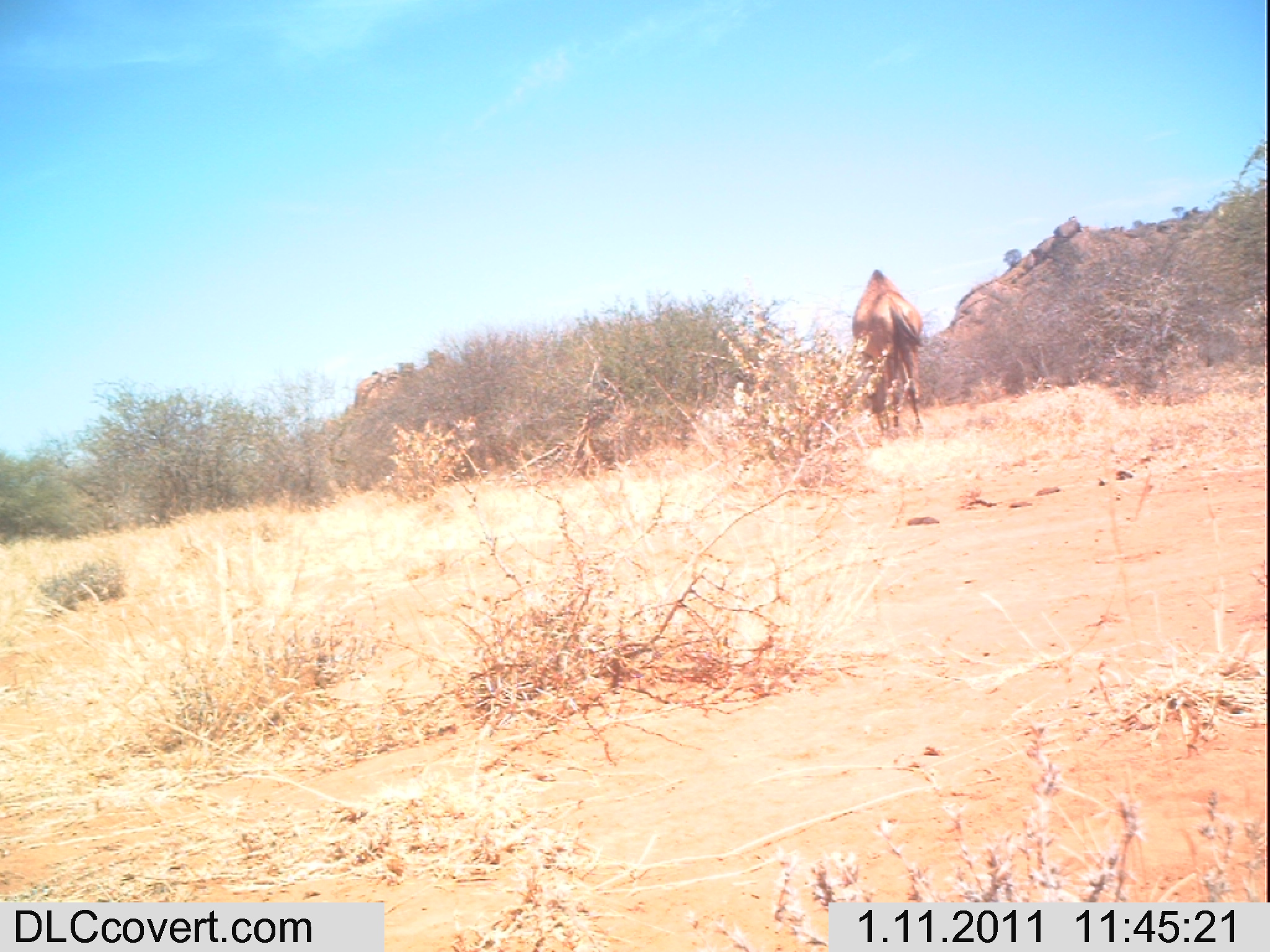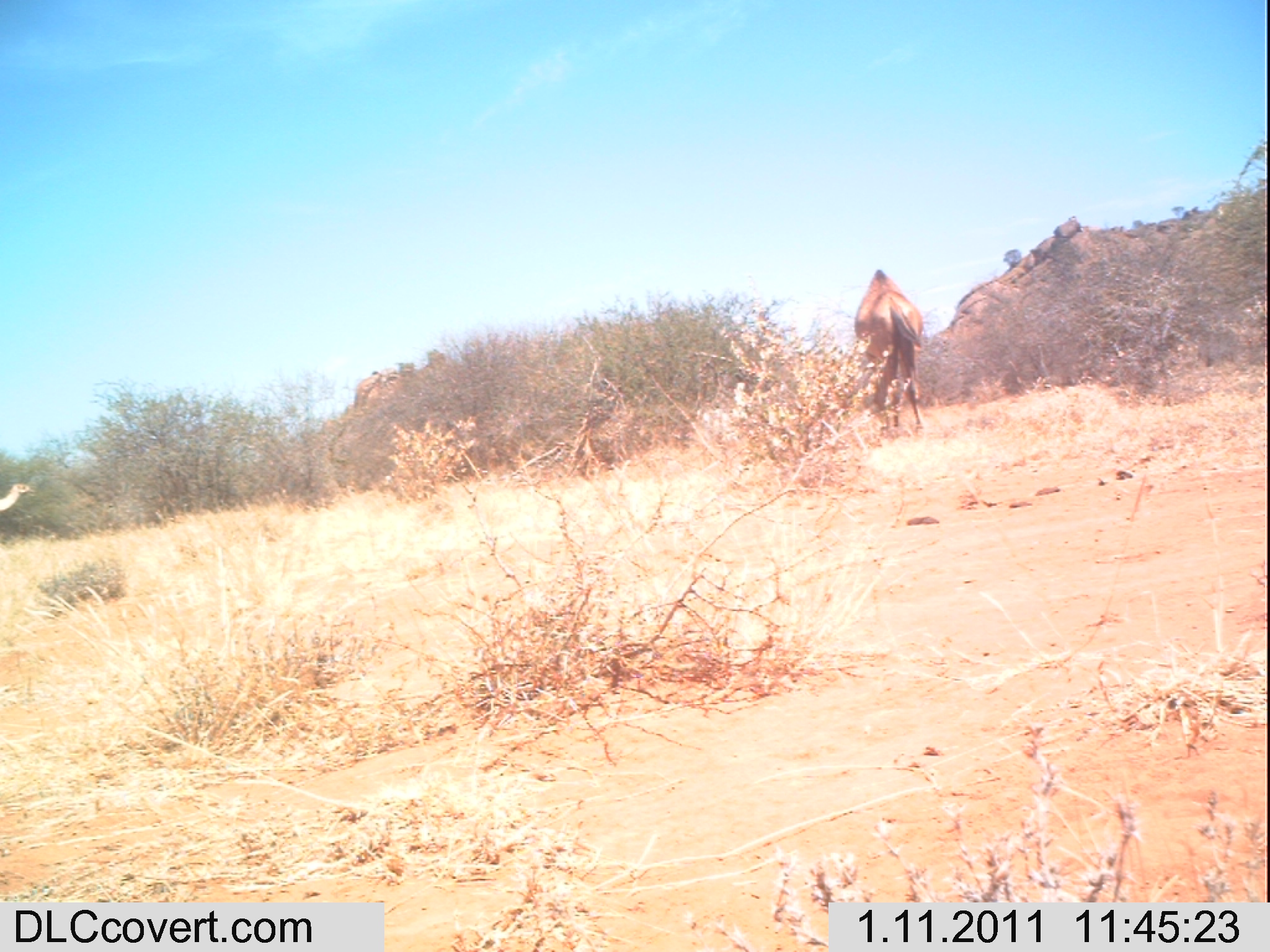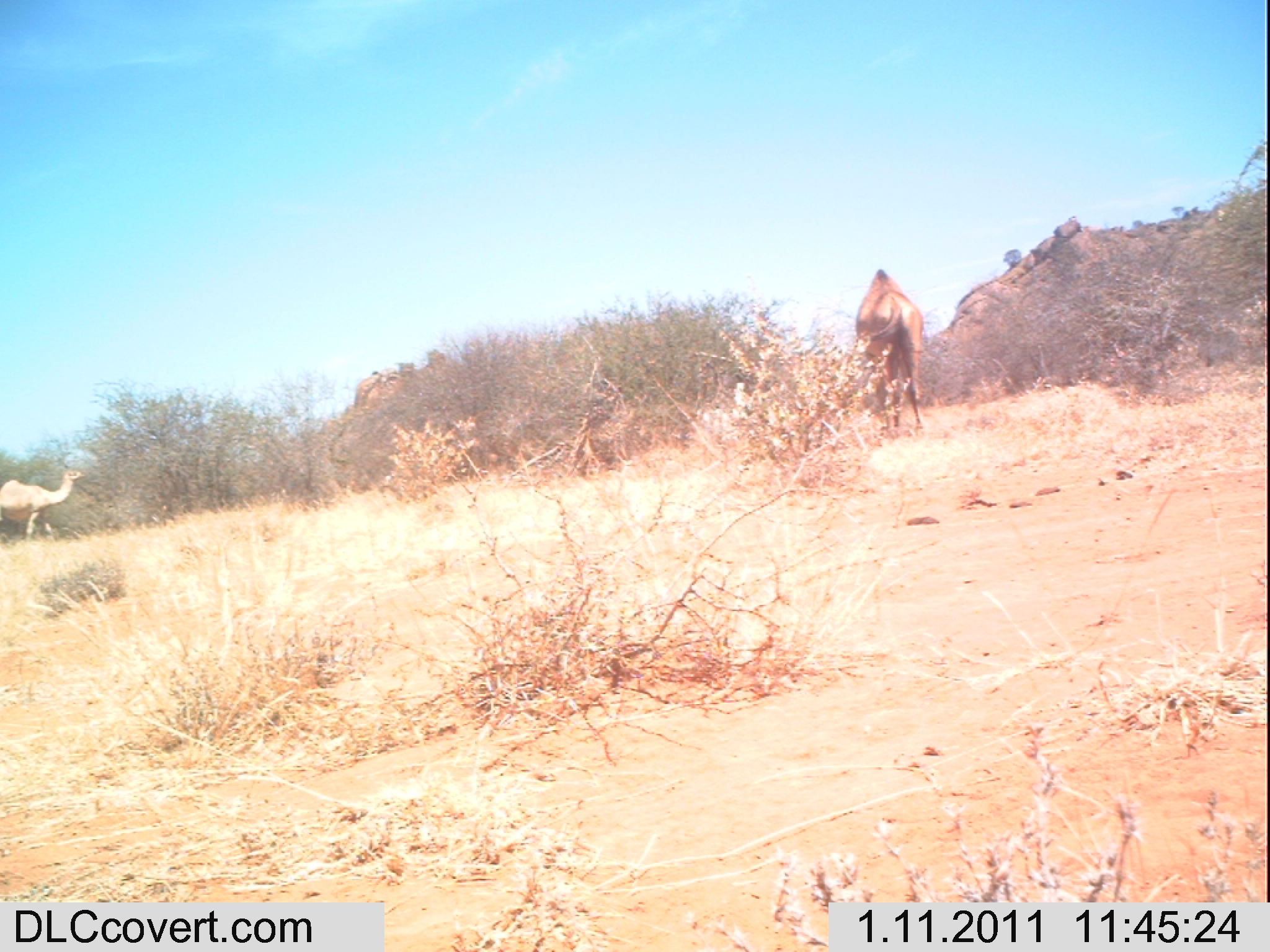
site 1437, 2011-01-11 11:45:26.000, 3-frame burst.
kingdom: Animalia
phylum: Chordata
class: Mammalia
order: Artiodactyla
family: Bovidae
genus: Madoqua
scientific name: Madoqua guentheri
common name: günther's dik-dik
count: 1